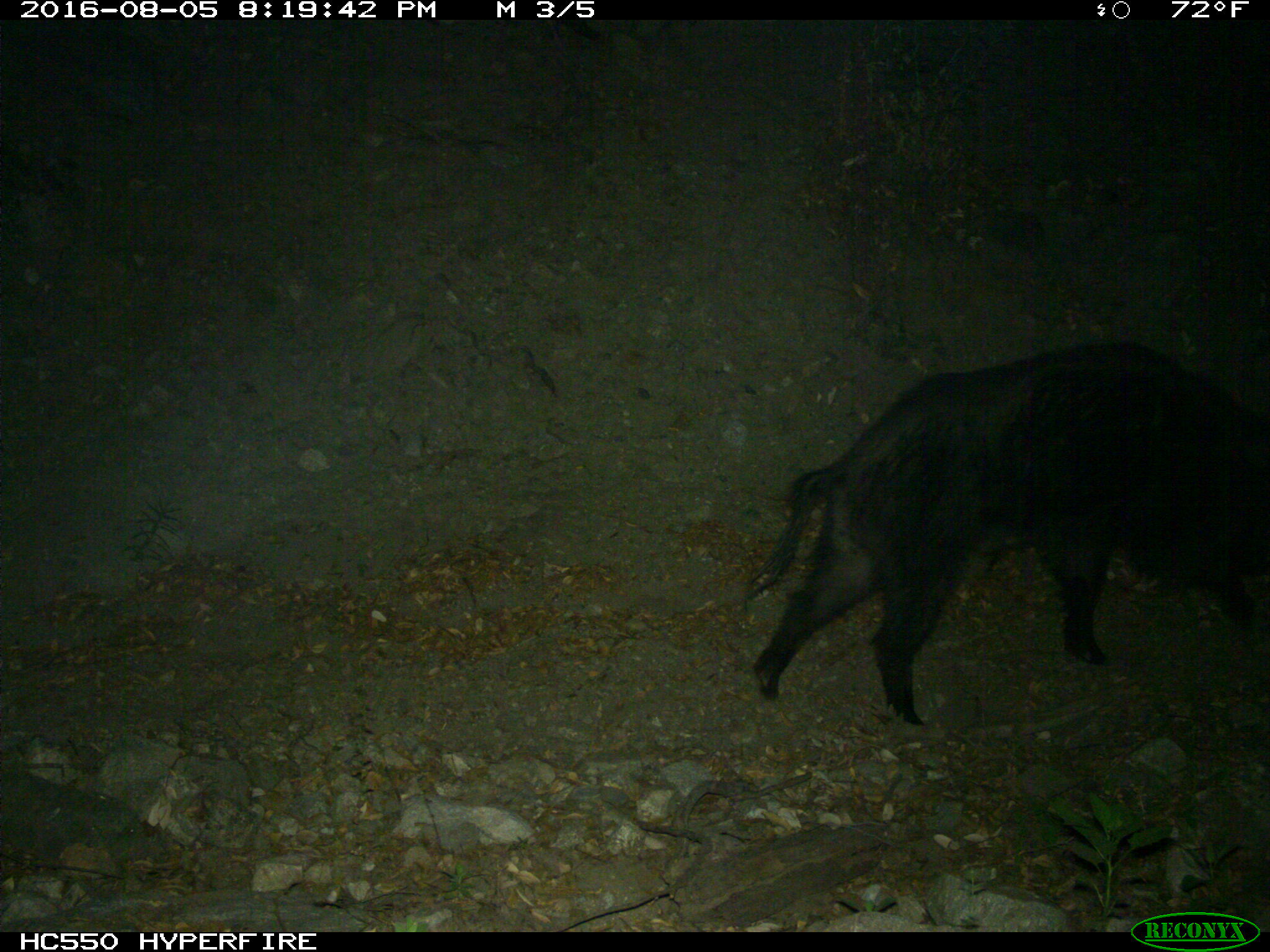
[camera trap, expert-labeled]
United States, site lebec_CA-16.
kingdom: Animalia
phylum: Chordata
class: Mammalia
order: Artiodactyla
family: Suidae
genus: Sus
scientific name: Sus scrofa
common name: wild boar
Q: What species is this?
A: Sus scrofa (wild boar).